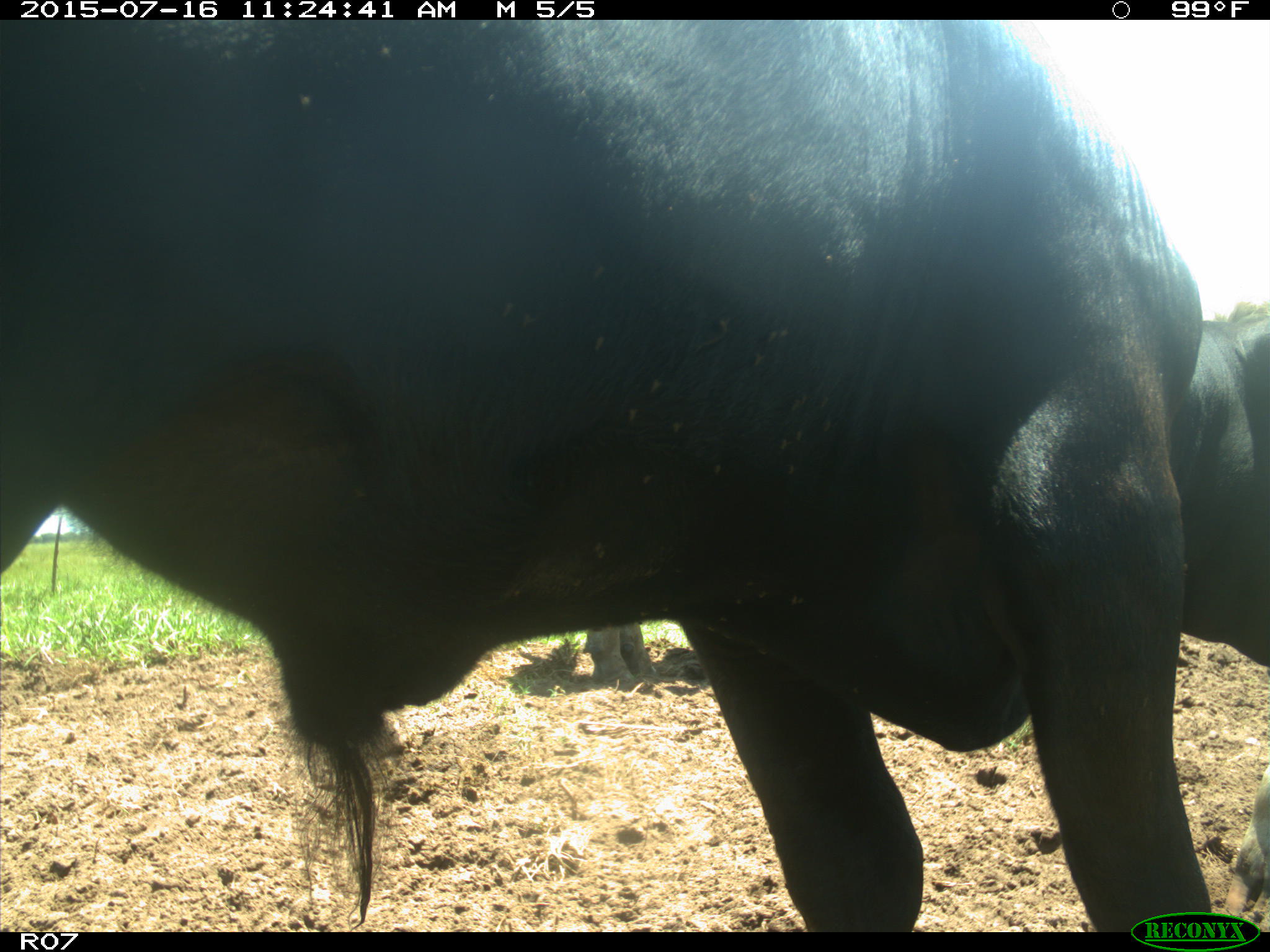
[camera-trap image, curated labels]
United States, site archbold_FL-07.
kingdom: Animalia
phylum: Chordata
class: Mammalia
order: Artiodactyla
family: Bovidae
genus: Bos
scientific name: Bos taurus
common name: domestic cow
Bos taurus (domestic cow).